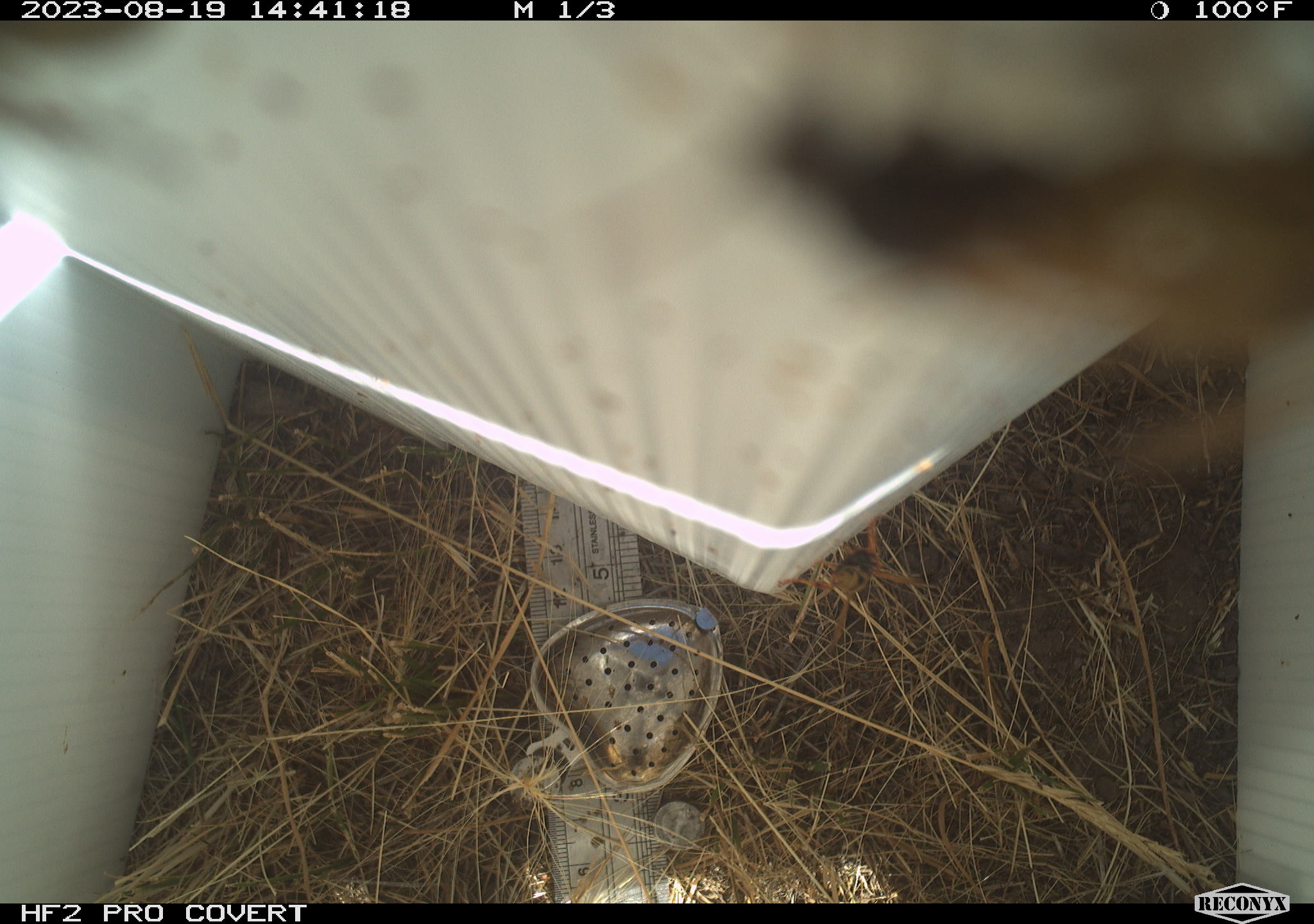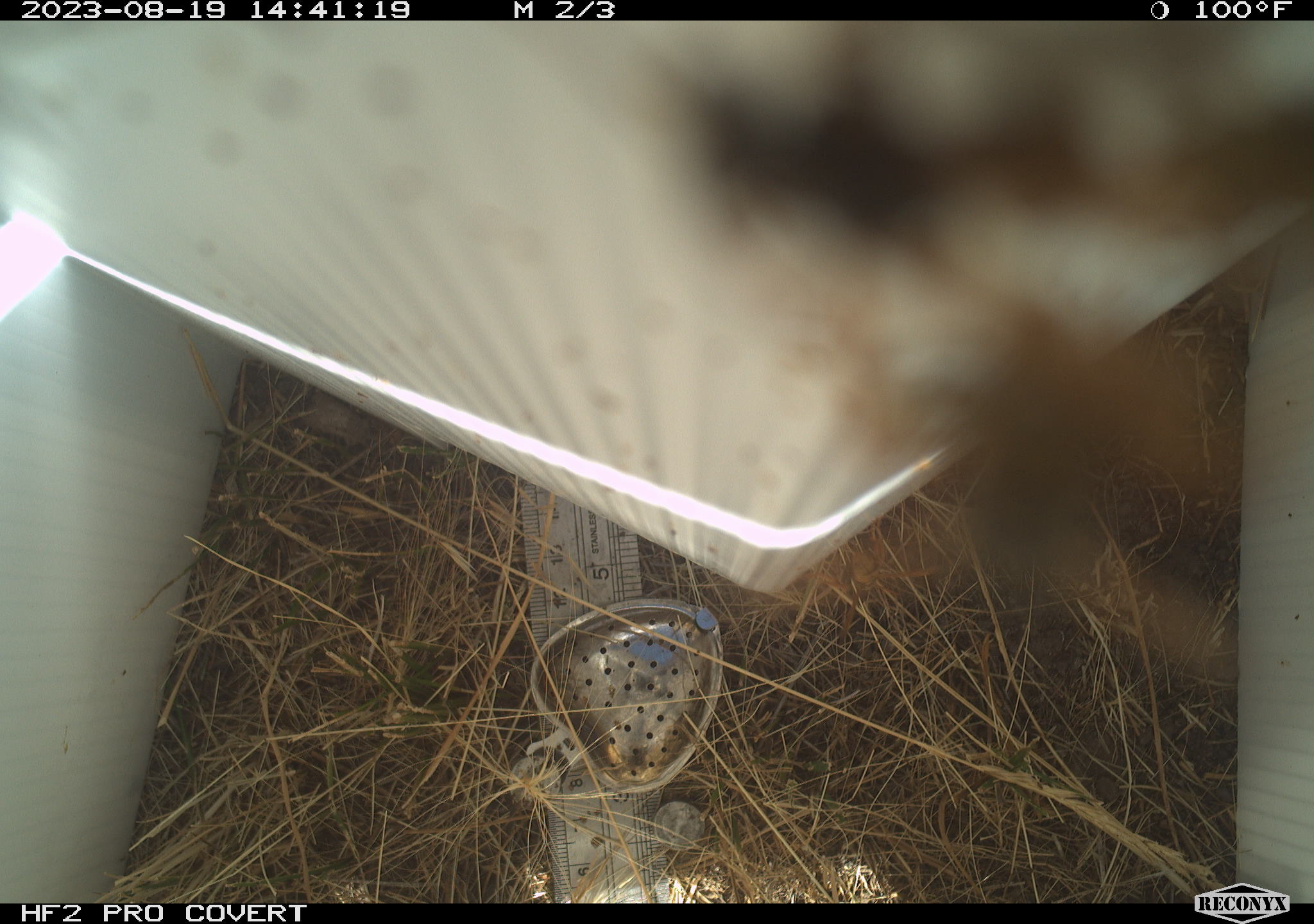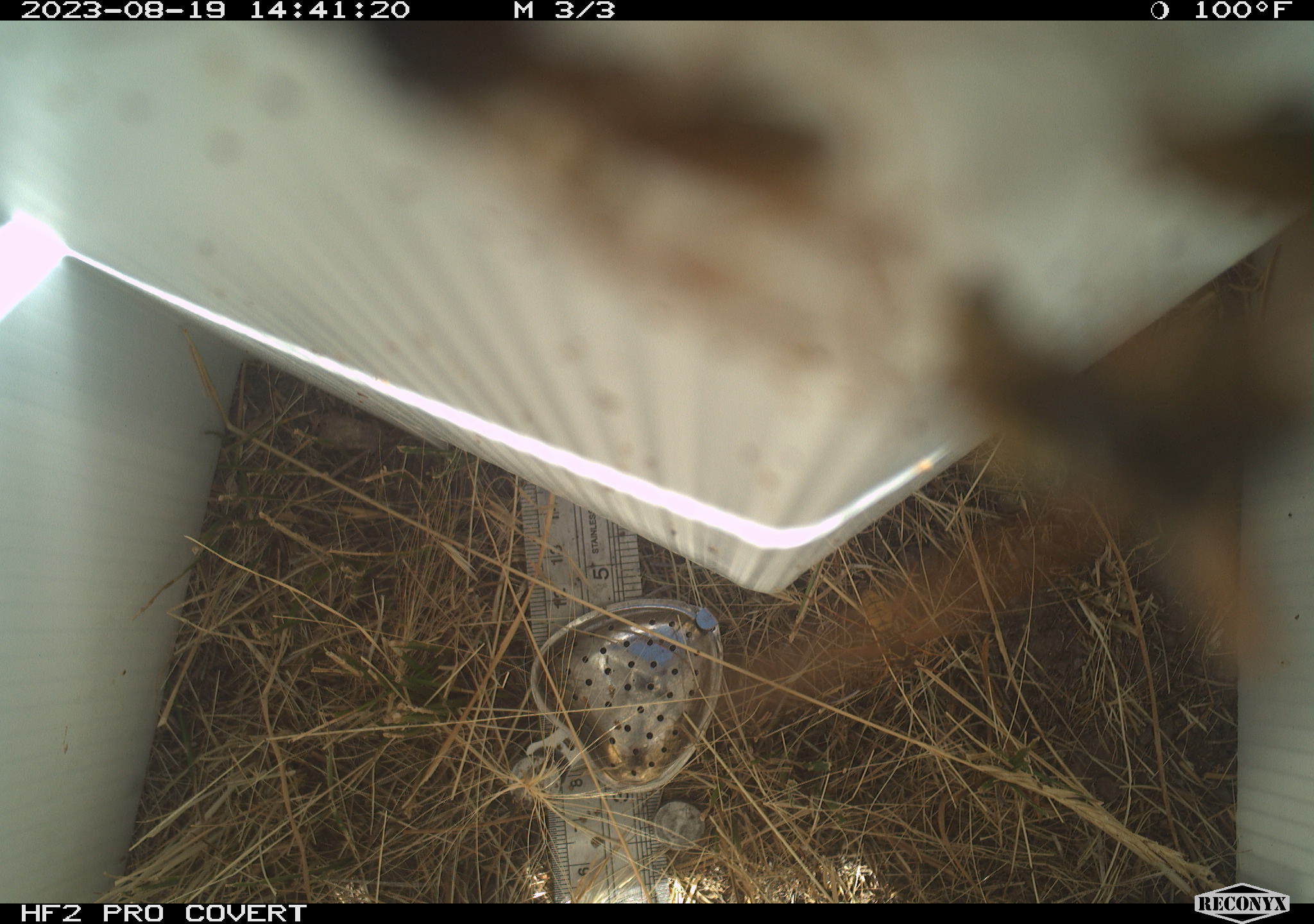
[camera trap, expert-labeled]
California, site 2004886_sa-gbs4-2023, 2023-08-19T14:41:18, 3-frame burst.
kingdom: Animalia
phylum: Arthropoda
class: Insecta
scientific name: Insecta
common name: insect